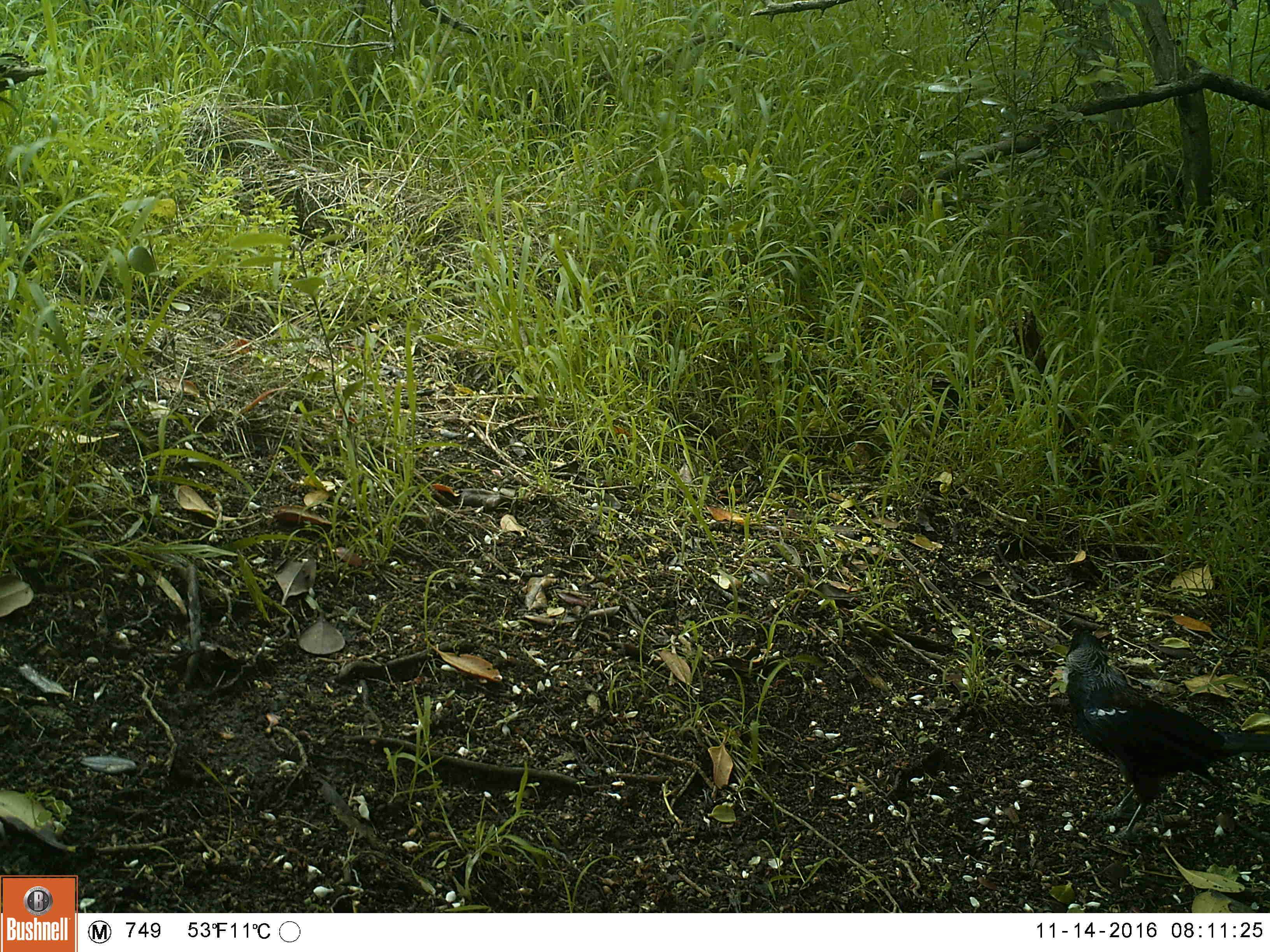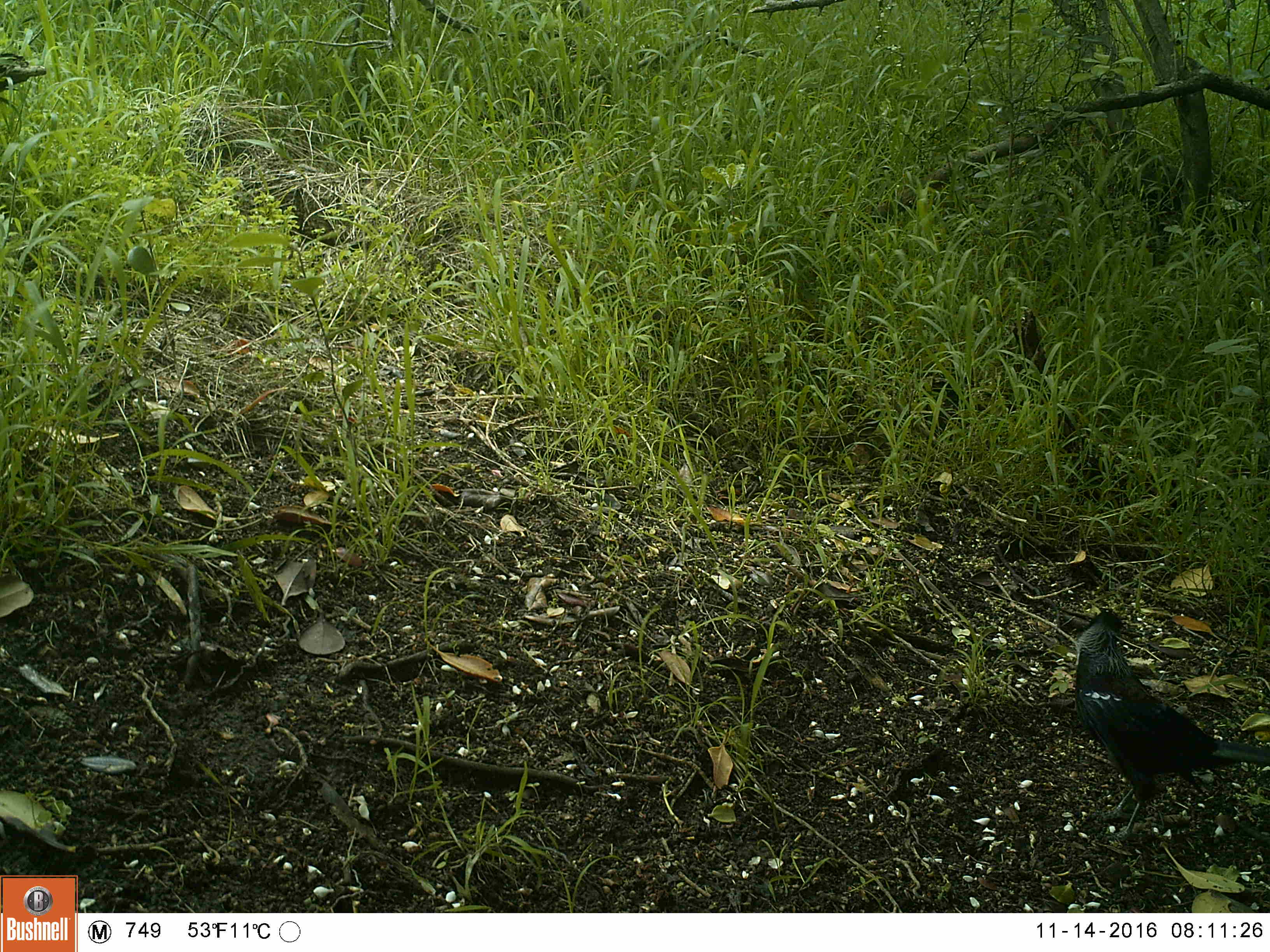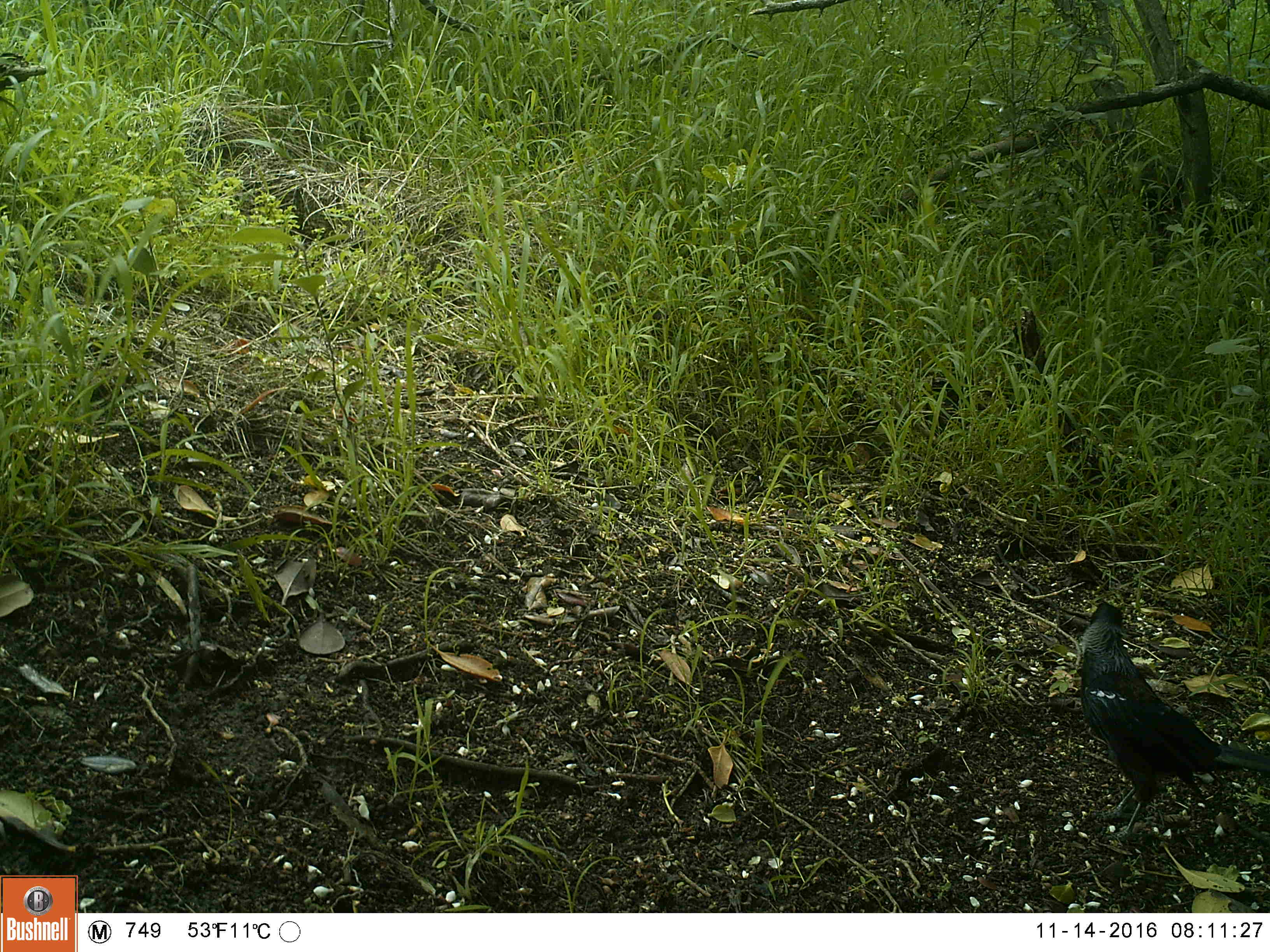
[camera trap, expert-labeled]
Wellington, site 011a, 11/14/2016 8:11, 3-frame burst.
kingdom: Animalia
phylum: Chordata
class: Aves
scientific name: Aves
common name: bird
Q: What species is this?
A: Bird (Aves).